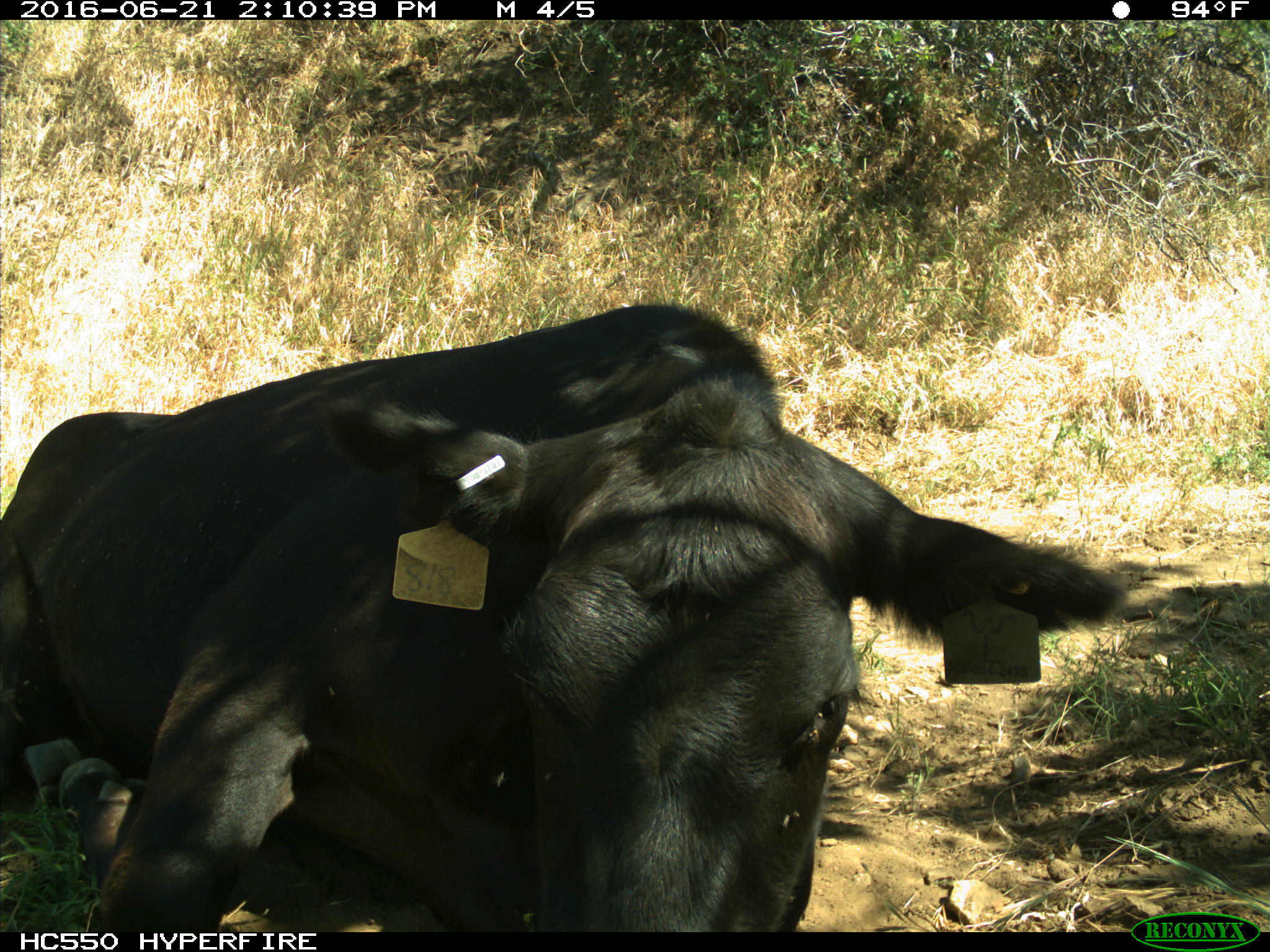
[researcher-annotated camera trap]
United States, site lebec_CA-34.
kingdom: Animalia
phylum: Chordata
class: Mammalia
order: Artiodactyla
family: Bovidae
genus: Bos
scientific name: Bos taurus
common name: domestic cow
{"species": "Bos taurus (domestic cow)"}